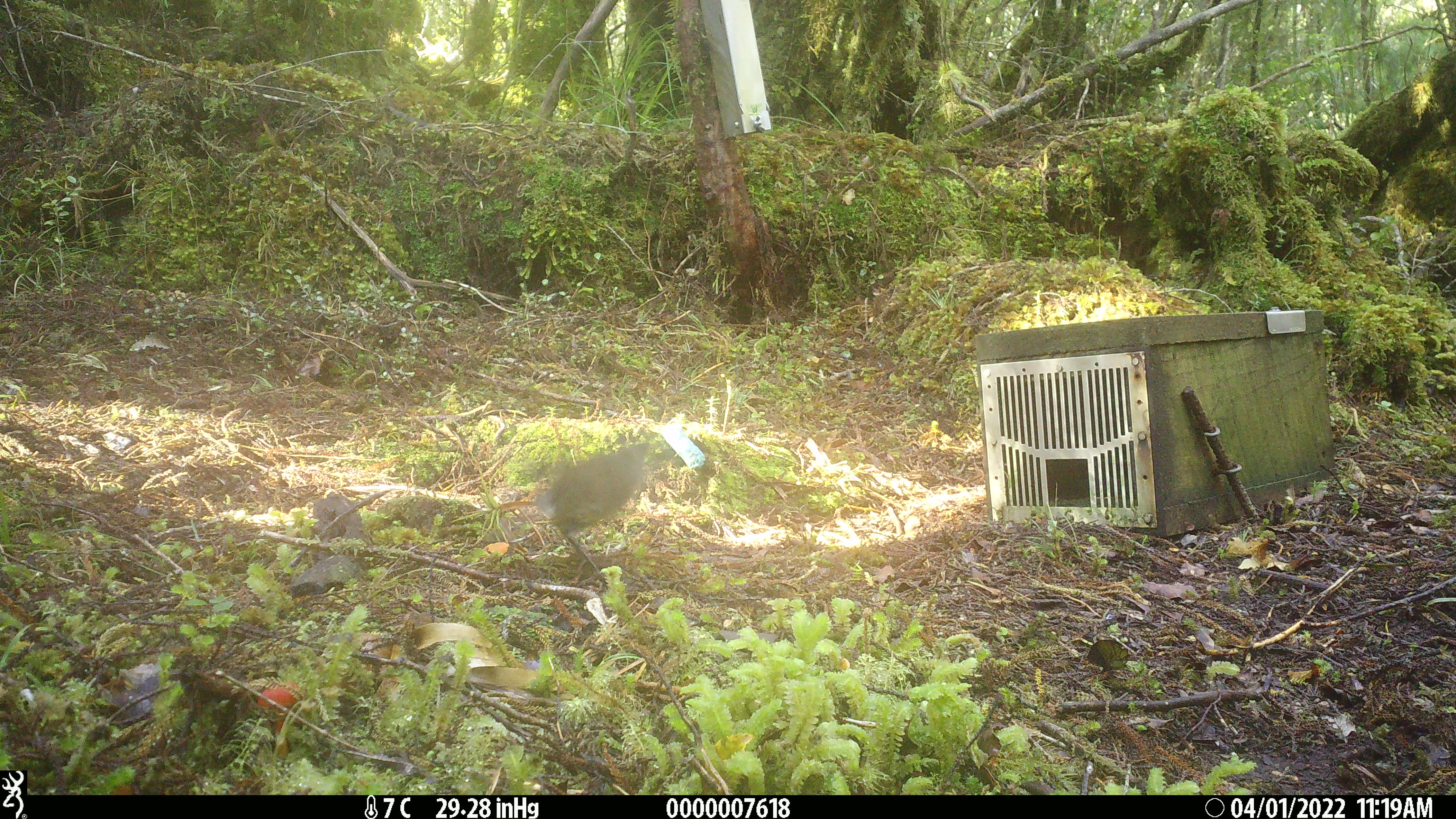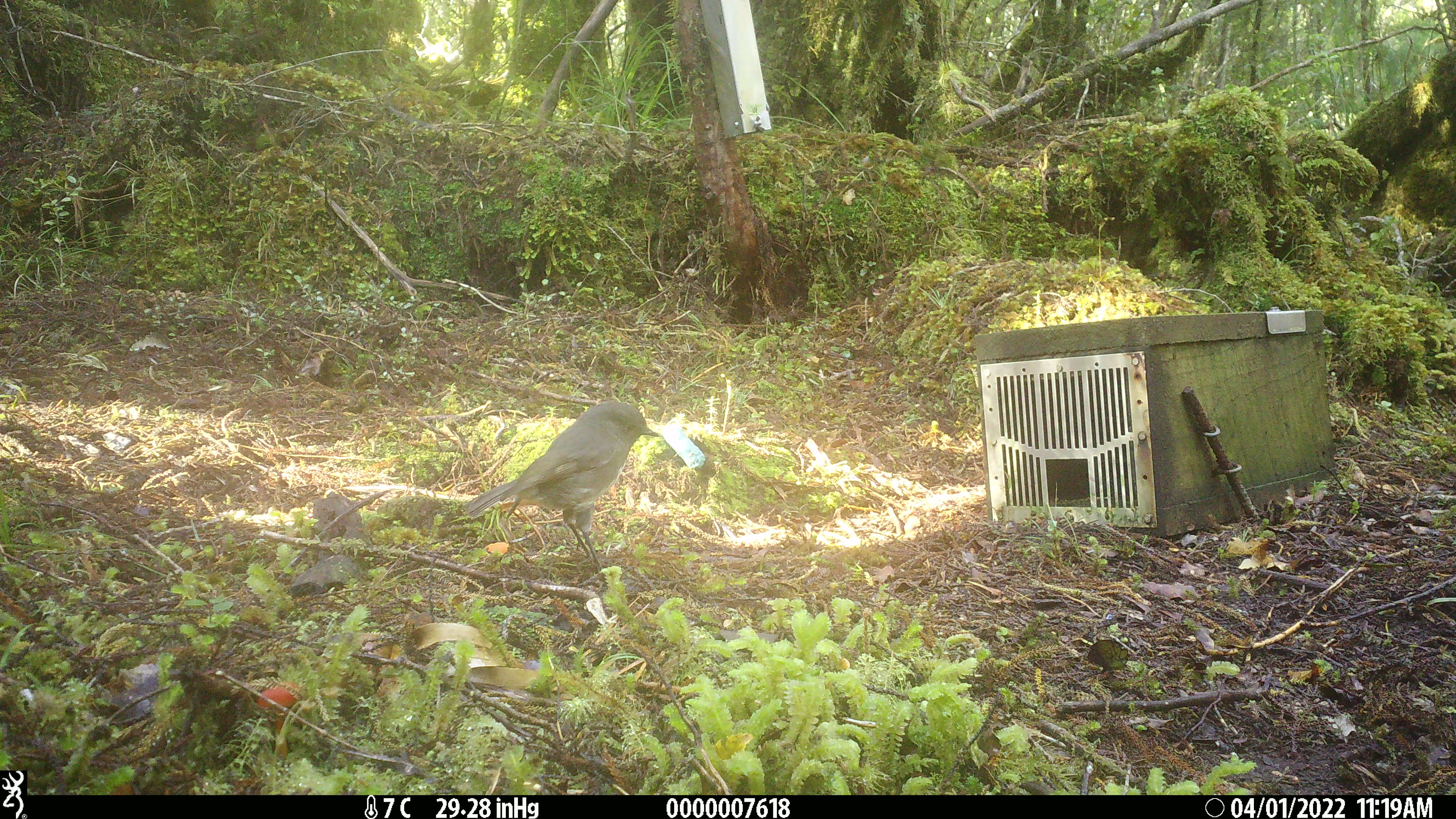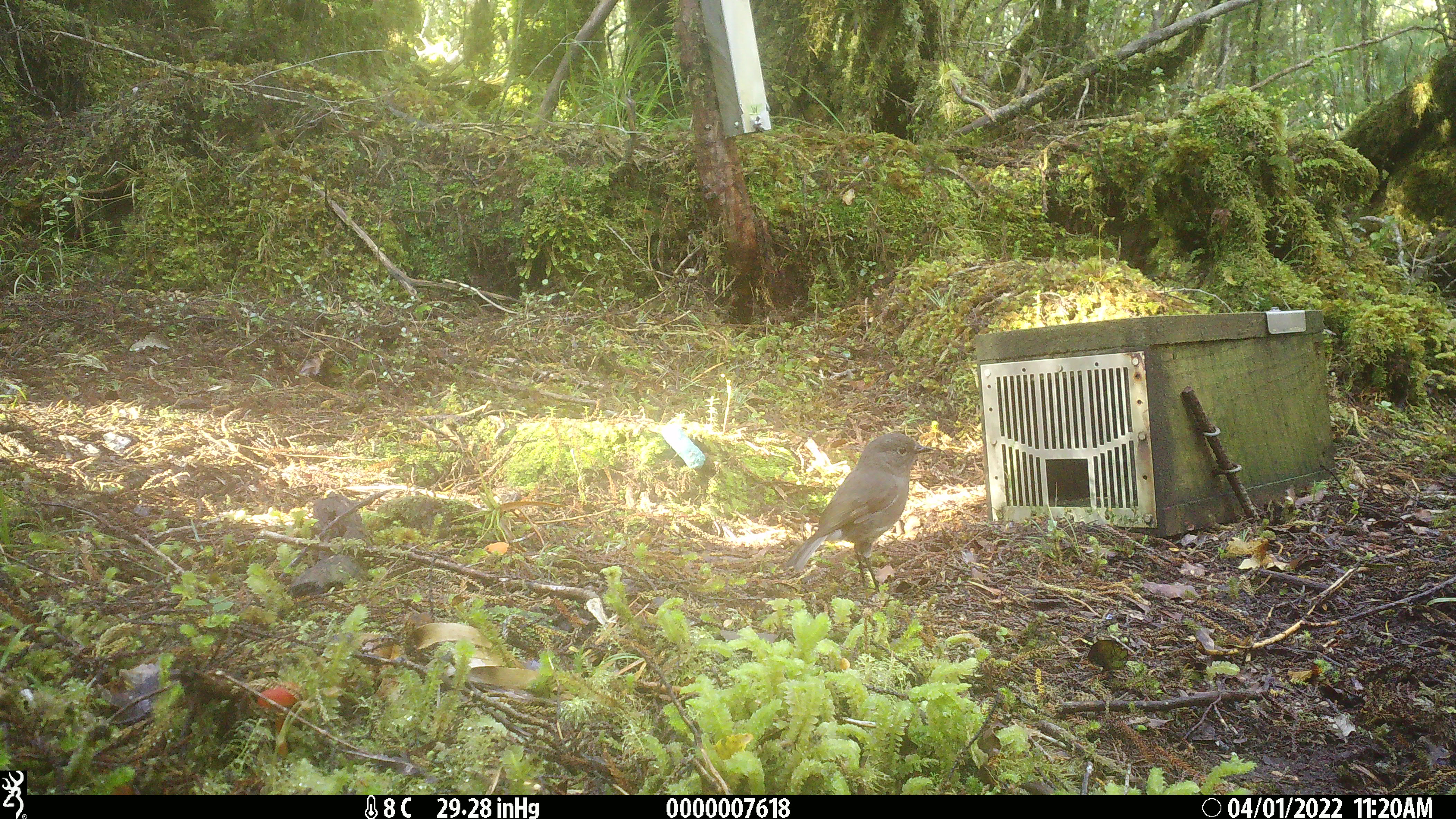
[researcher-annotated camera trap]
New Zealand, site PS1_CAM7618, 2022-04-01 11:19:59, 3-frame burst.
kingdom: Animalia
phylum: Chordata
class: Aves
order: Passeriformes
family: Petroicidae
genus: Petroica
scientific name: Petroica australis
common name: new zealand robin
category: robin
Robin (new zealand robin) (Petroica australis).